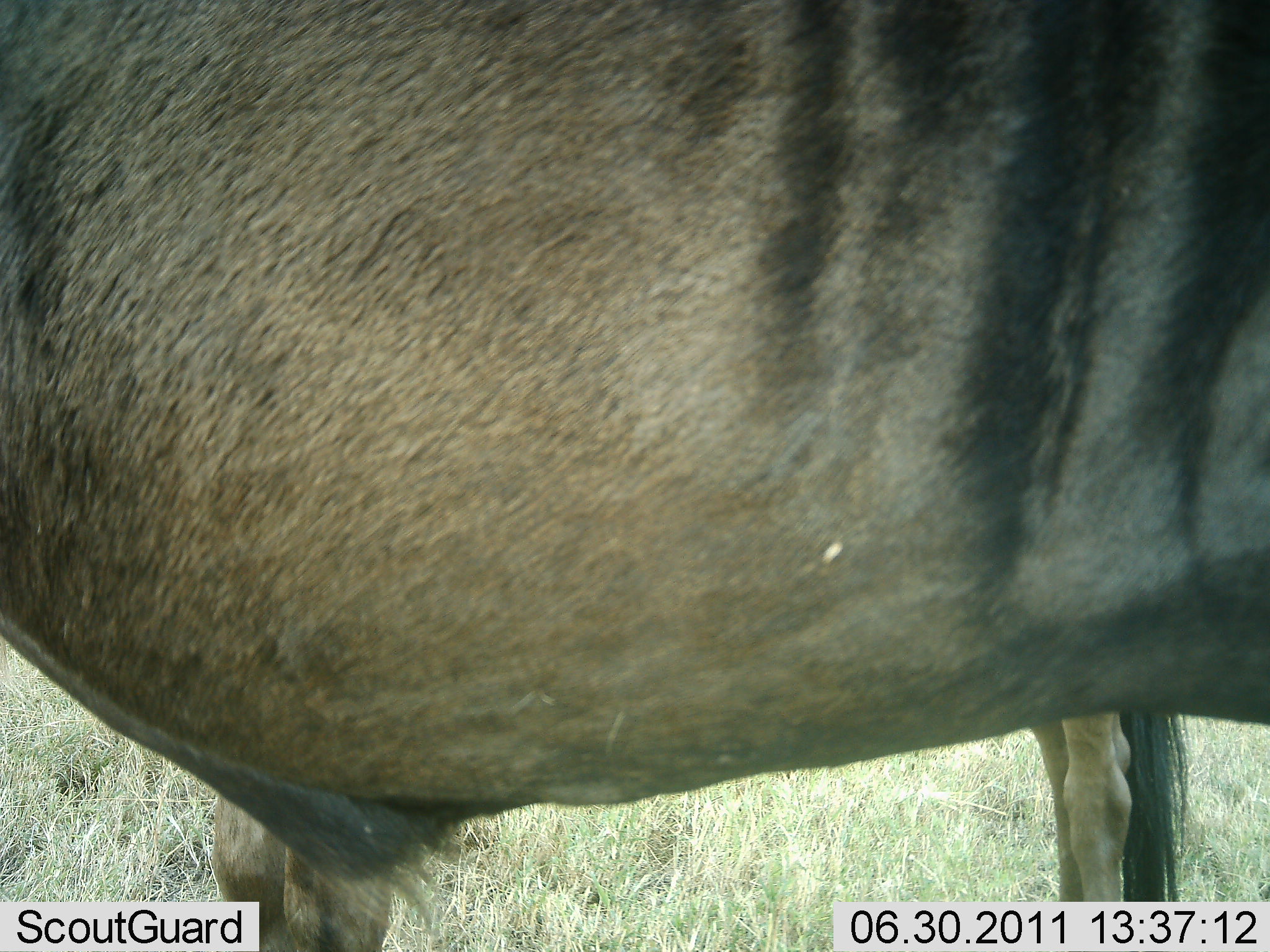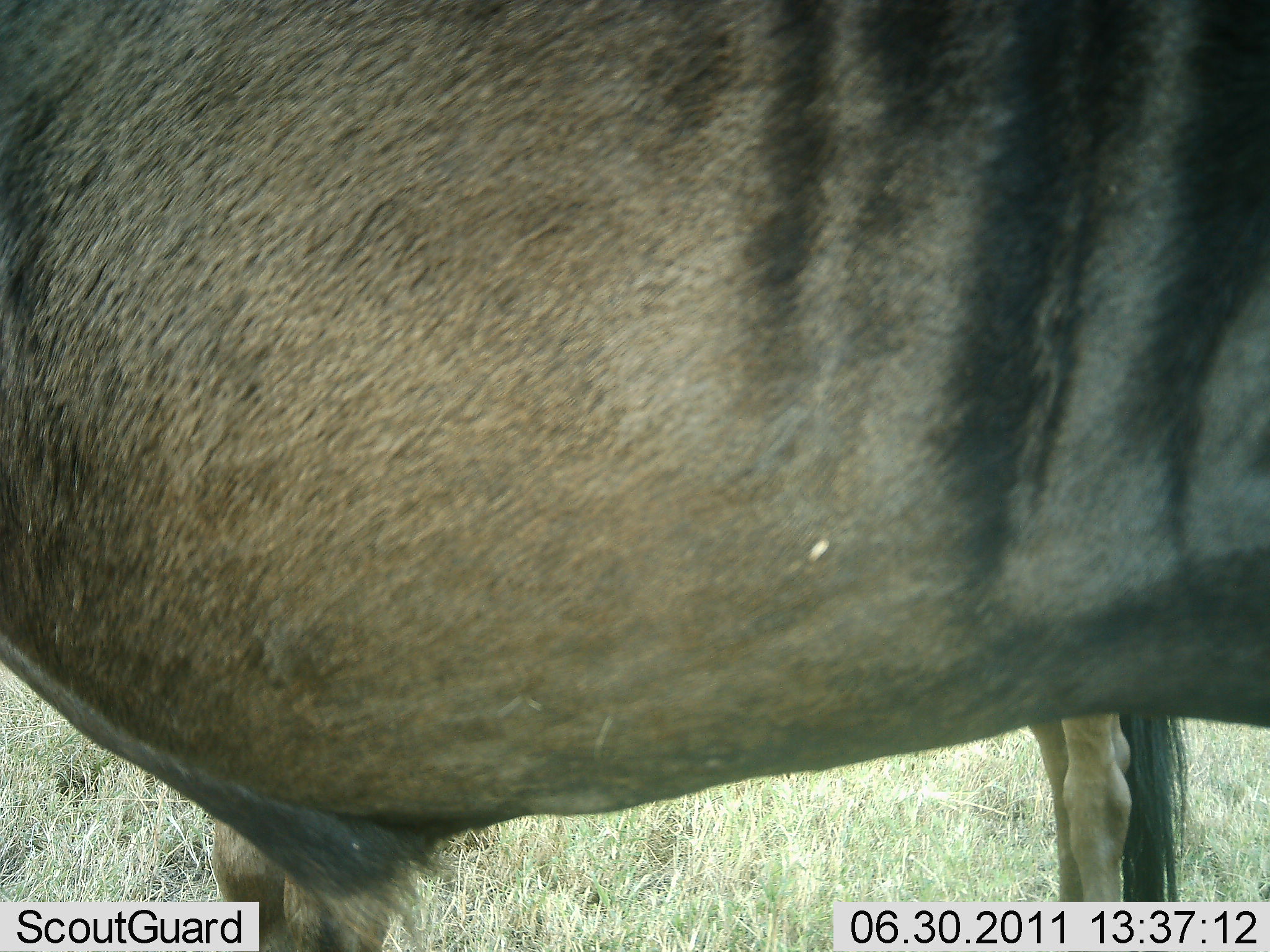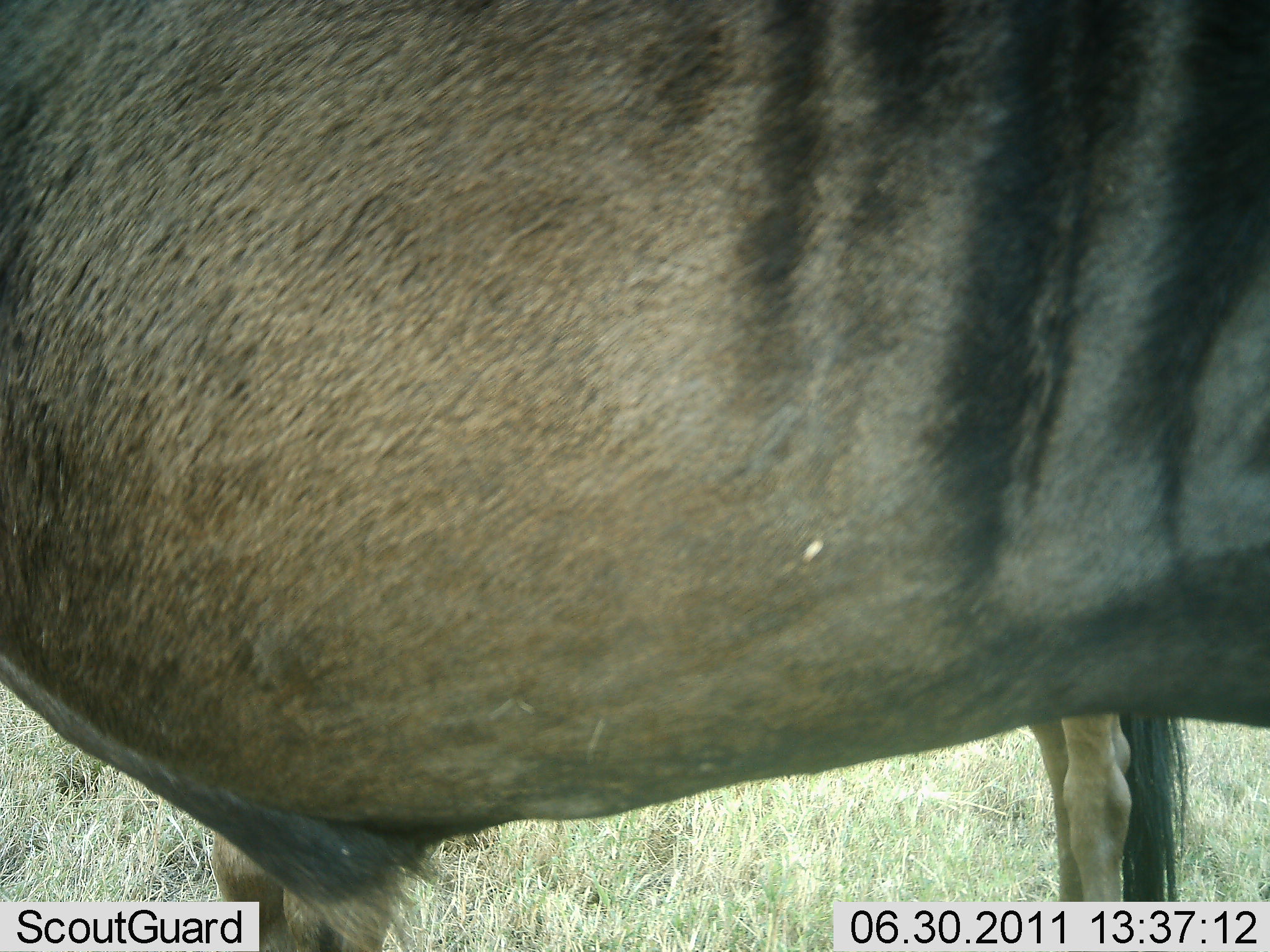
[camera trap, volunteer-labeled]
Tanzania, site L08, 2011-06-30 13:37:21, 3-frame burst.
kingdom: Animalia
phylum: Chordata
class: Mammalia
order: Artiodactyla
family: Bovidae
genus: Connochaetes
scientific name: Connochaetes taurinus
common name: blue wildebeest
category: wildebeest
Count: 2.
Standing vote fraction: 100%.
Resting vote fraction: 0%.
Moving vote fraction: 0%.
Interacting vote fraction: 0%.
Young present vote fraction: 0%.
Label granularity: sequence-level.